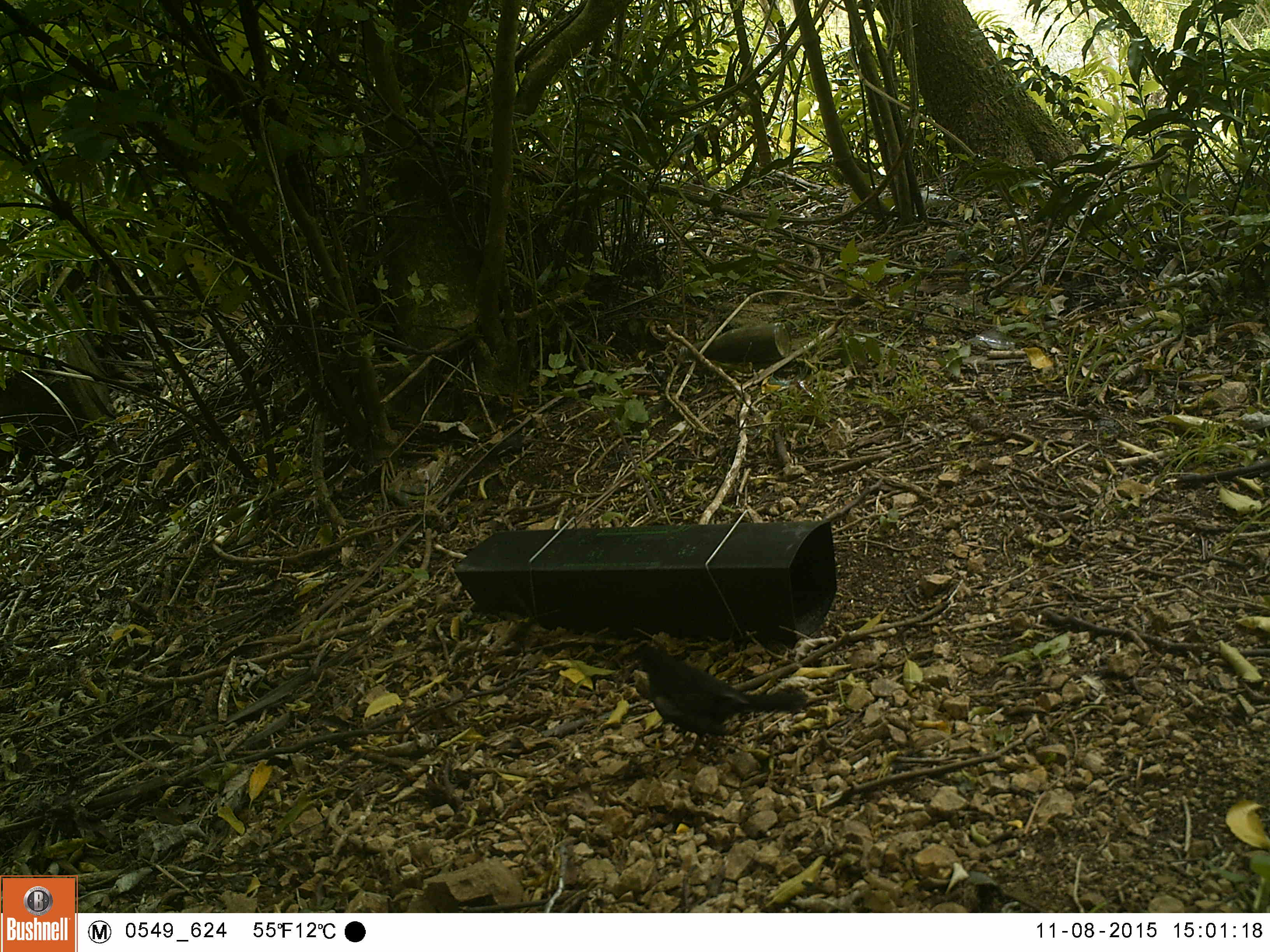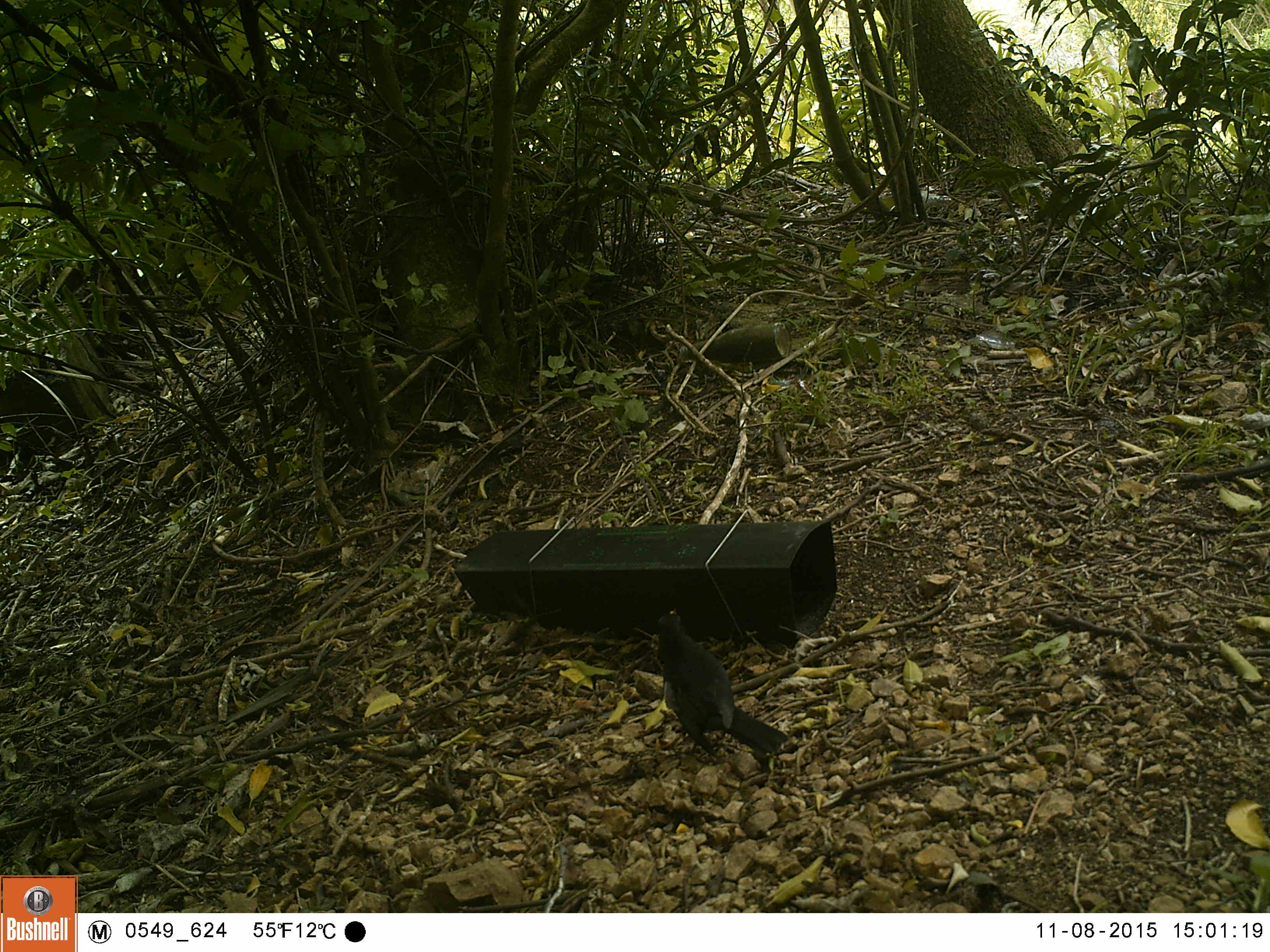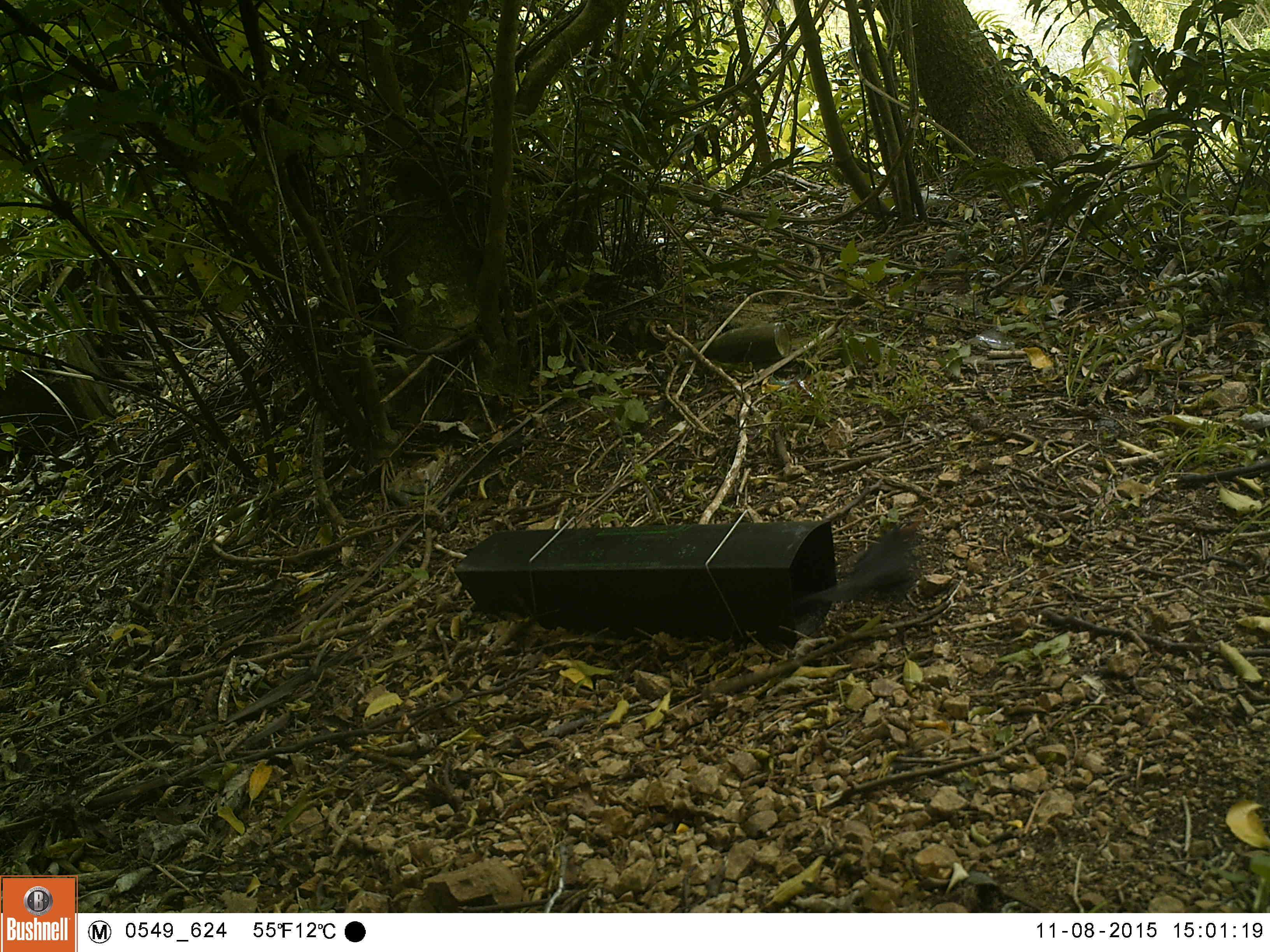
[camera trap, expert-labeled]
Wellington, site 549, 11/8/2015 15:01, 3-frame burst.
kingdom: Animalia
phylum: Chordata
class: Aves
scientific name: Aves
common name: bird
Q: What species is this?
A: Bird (Aves).